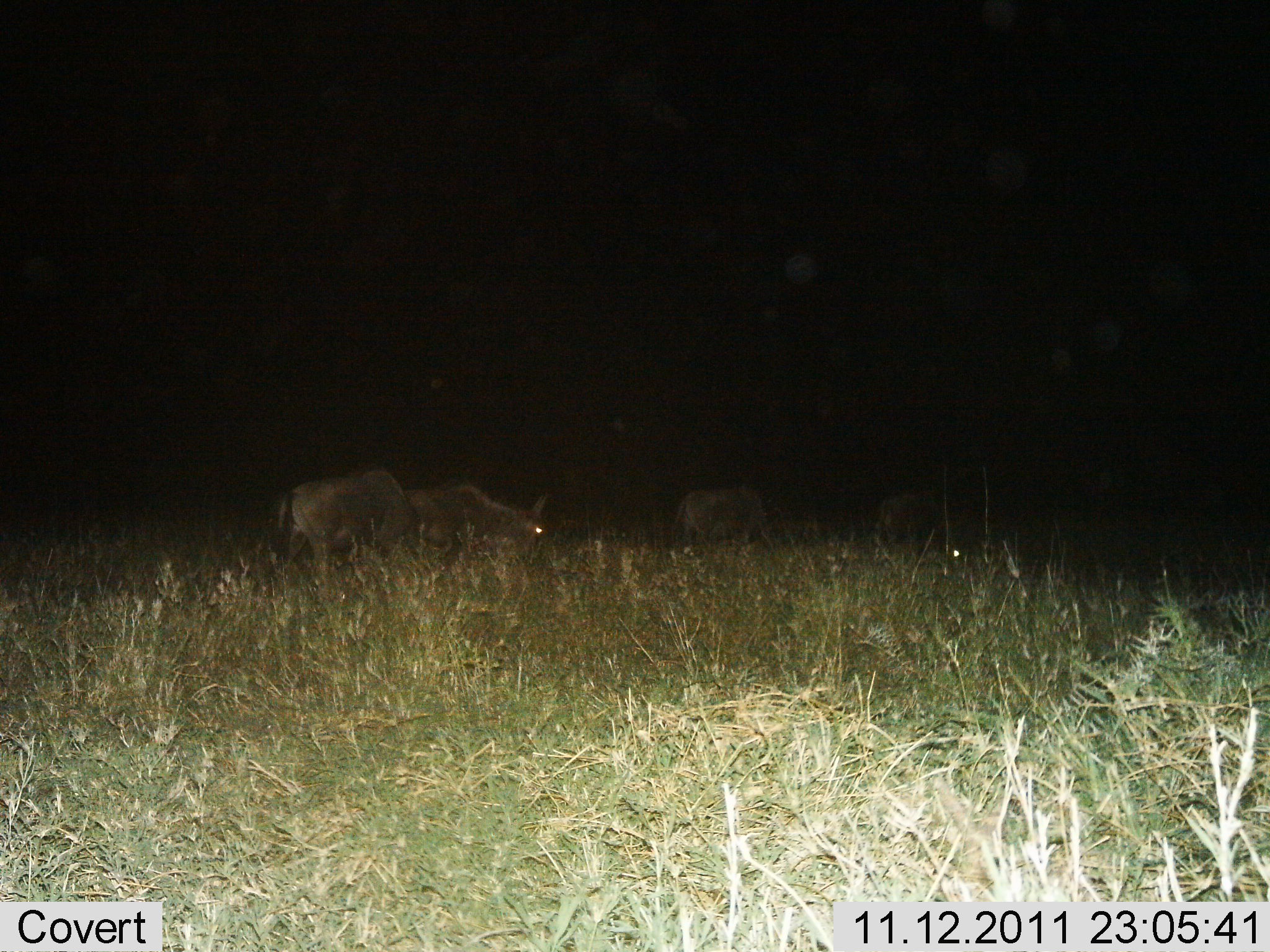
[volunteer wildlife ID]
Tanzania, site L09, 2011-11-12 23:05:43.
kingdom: Animalia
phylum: Chordata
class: Mammalia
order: Artiodactyla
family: Bovidae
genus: Connochaetes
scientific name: Connochaetes taurinus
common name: blue wildebeest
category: wildebeest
Wildebeest (blue wildebeest) (Connochaetes taurinus), count 4. Behavior (volunteer vote fractions): standing 55%, resting 9%, moving 0%, interacting 0%. Young present (vote fraction): 0%. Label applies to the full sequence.